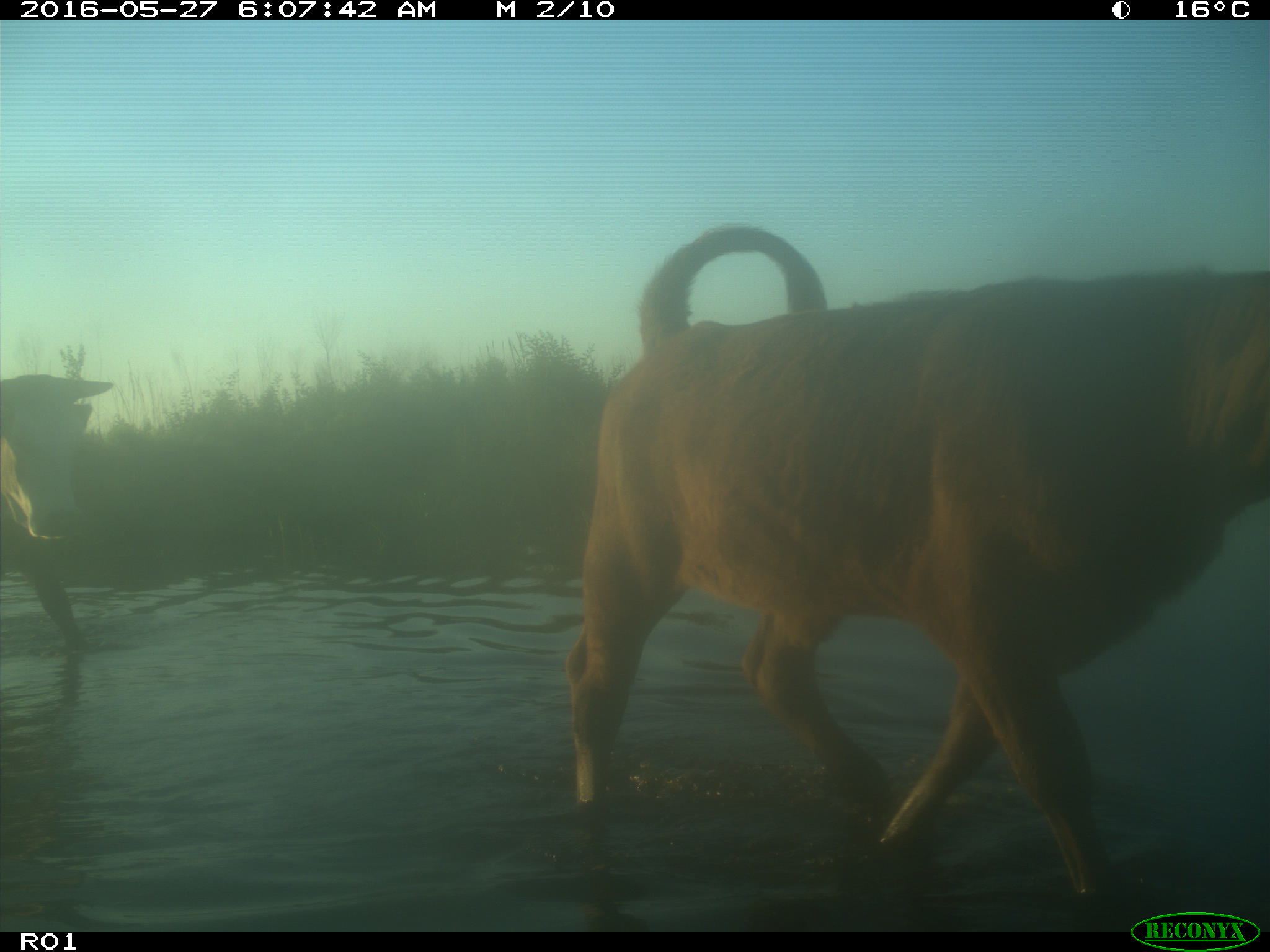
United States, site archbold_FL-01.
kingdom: Animalia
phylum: Chordata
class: Mammalia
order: Artiodactyla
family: Bovidae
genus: Bos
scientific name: Bos taurus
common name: domestic cow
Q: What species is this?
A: Bos taurus (domestic cow).